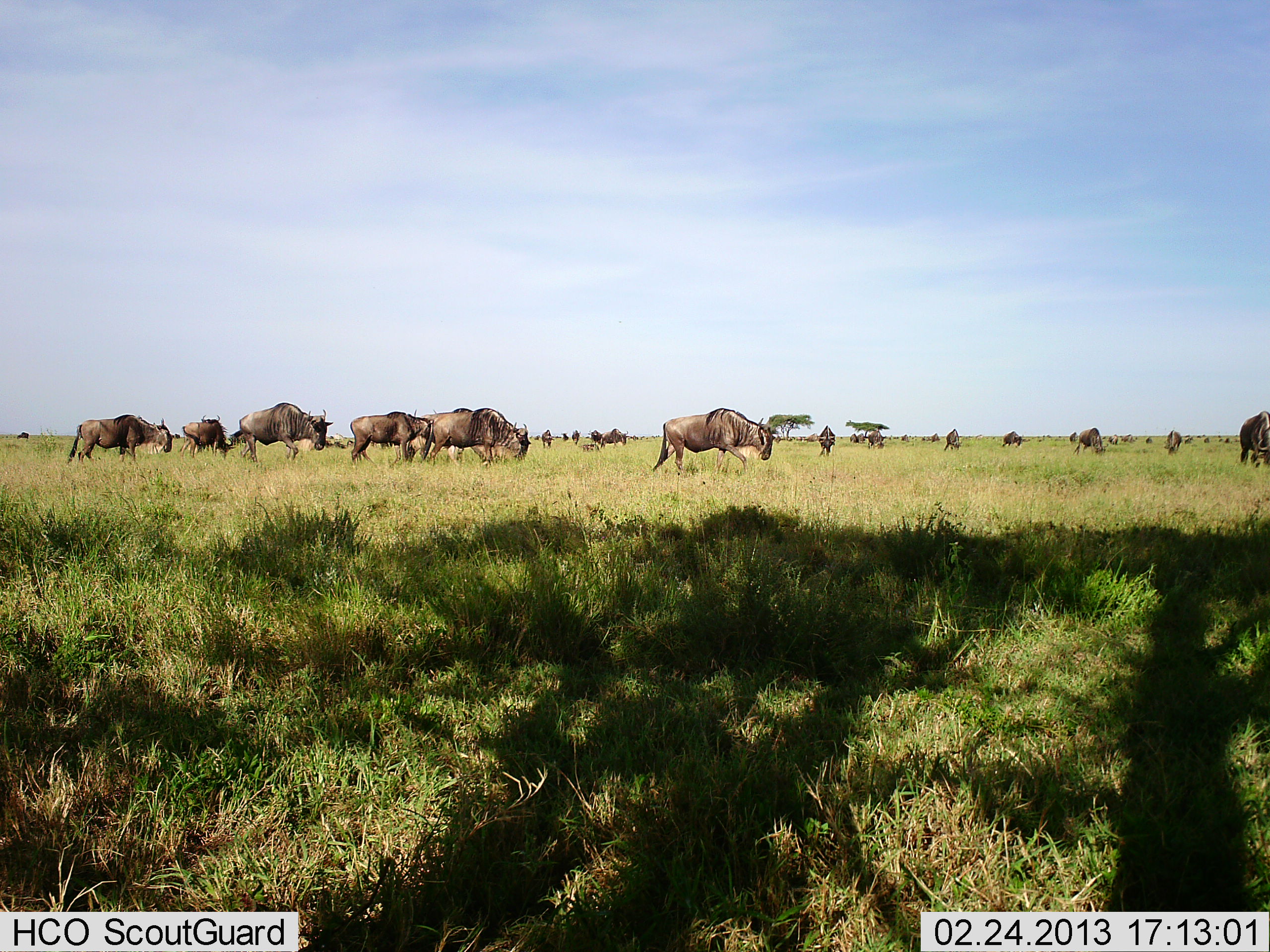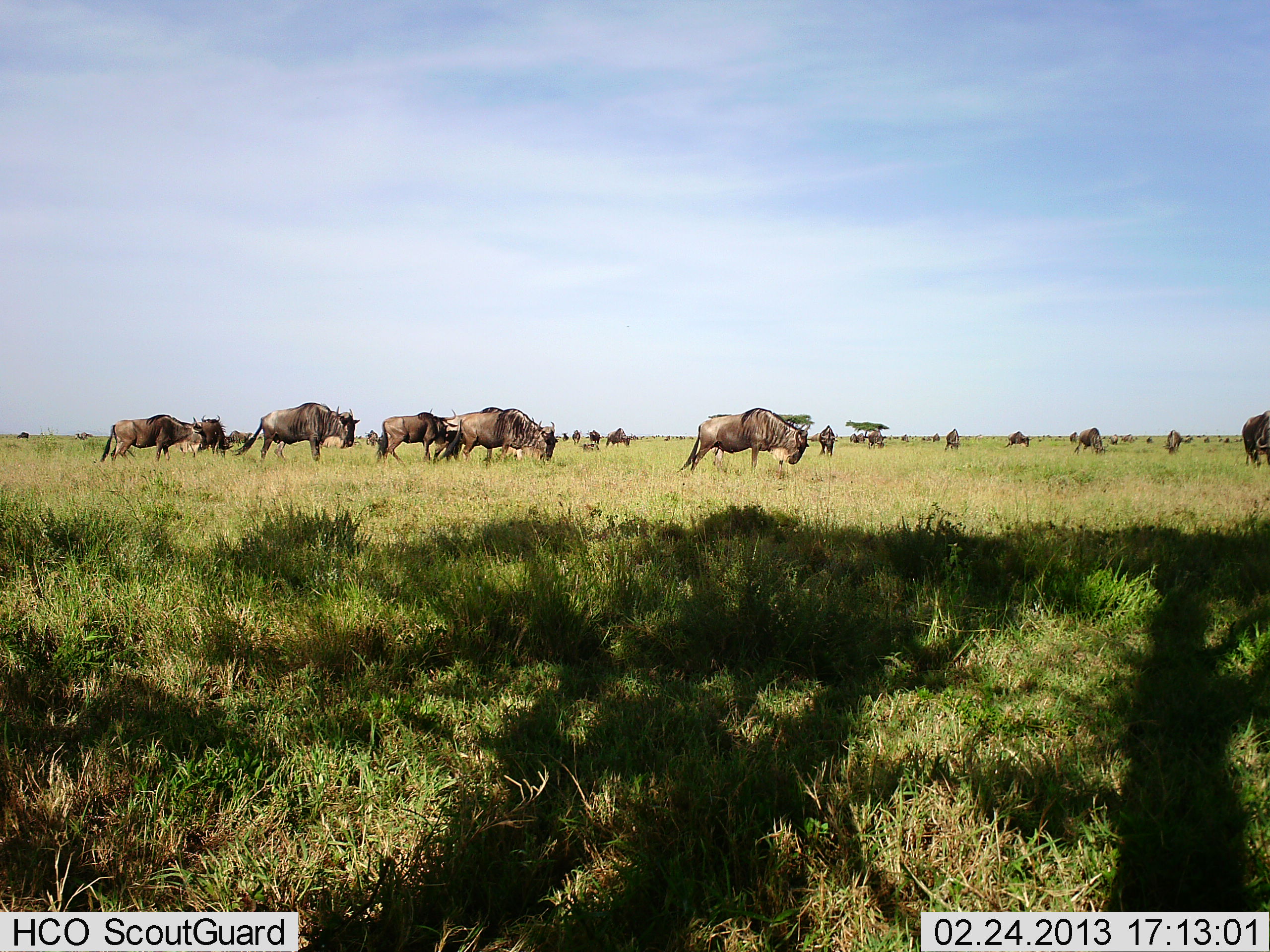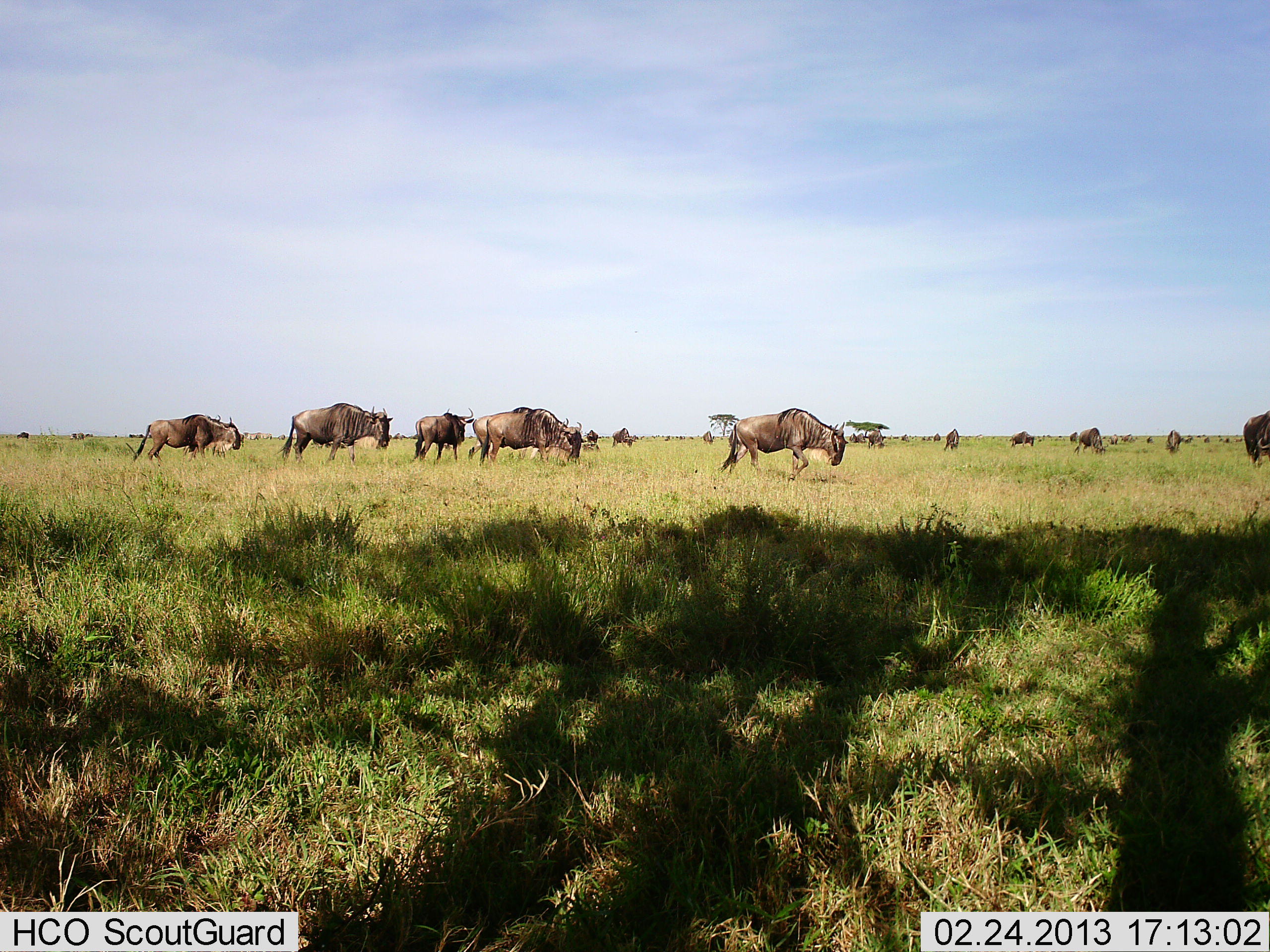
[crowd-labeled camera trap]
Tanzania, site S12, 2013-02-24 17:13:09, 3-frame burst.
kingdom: Animalia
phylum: Chordata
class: Mammalia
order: Artiodactyla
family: Bovidae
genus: Connochaetes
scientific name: Connochaetes taurinus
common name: blue wildebeest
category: wildebeest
Wildebeest (blue wildebeest) (Connochaetes taurinus), count 11-50. Behavior (volunteer vote fractions): standing 38%, resting 0%, moving 88%, interacting 0%. Young present (vote fraction): 0%. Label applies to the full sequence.